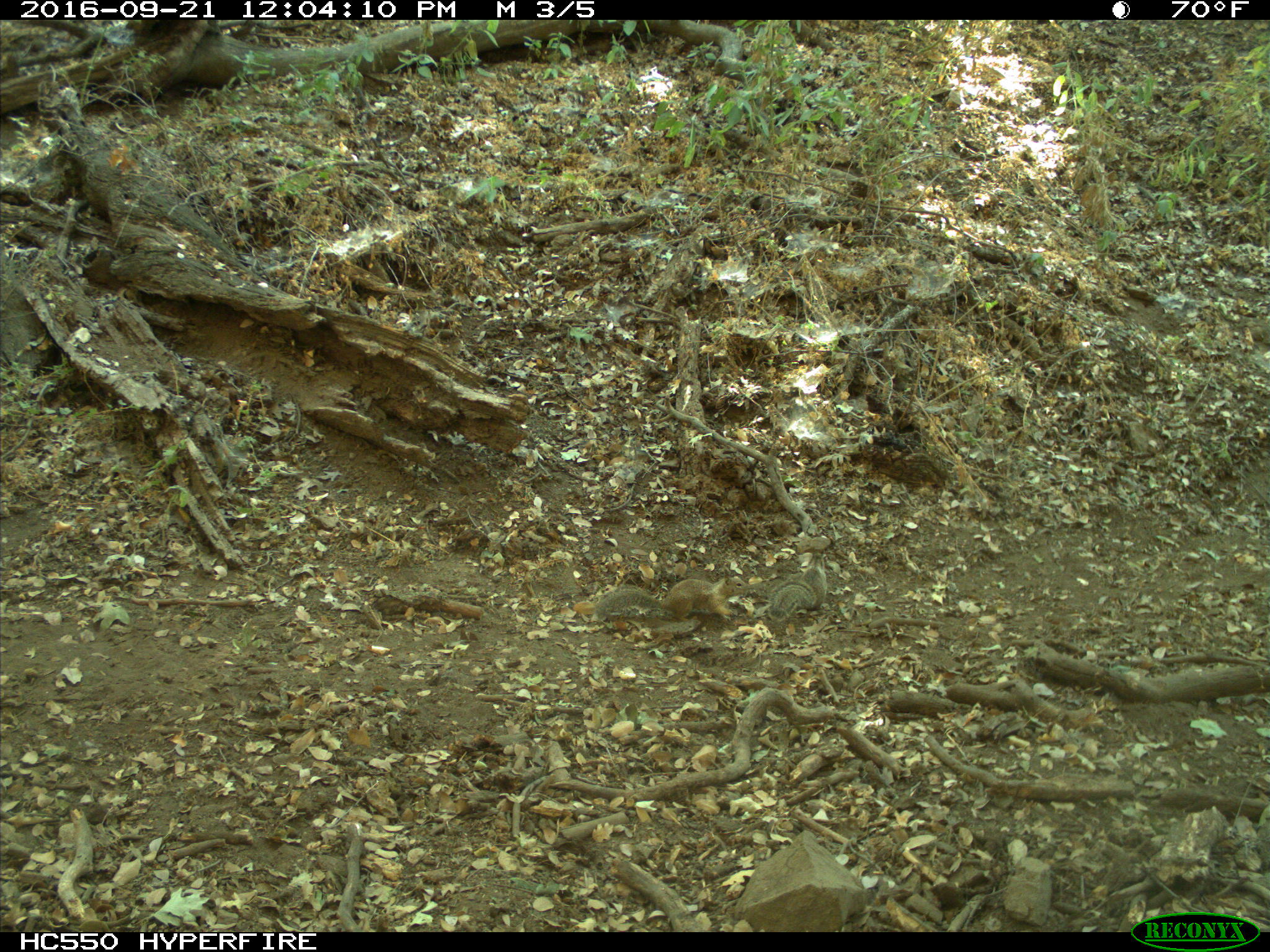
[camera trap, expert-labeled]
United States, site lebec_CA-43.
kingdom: Animalia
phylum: Chordata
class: Mammalia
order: Rodentia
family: Sciuridae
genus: Otospermophilus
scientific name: Otospermophilus beecheyi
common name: california ground squirrel